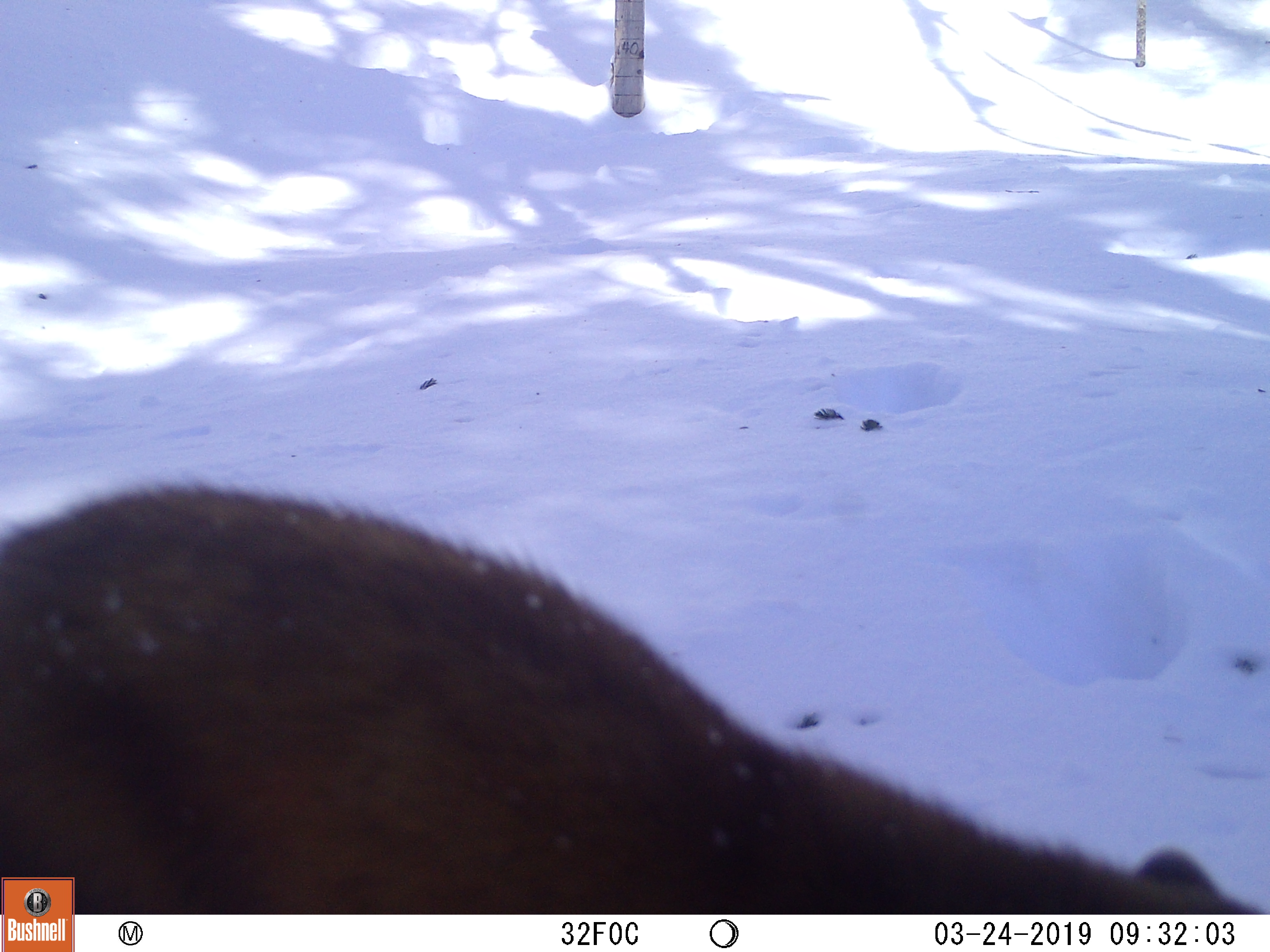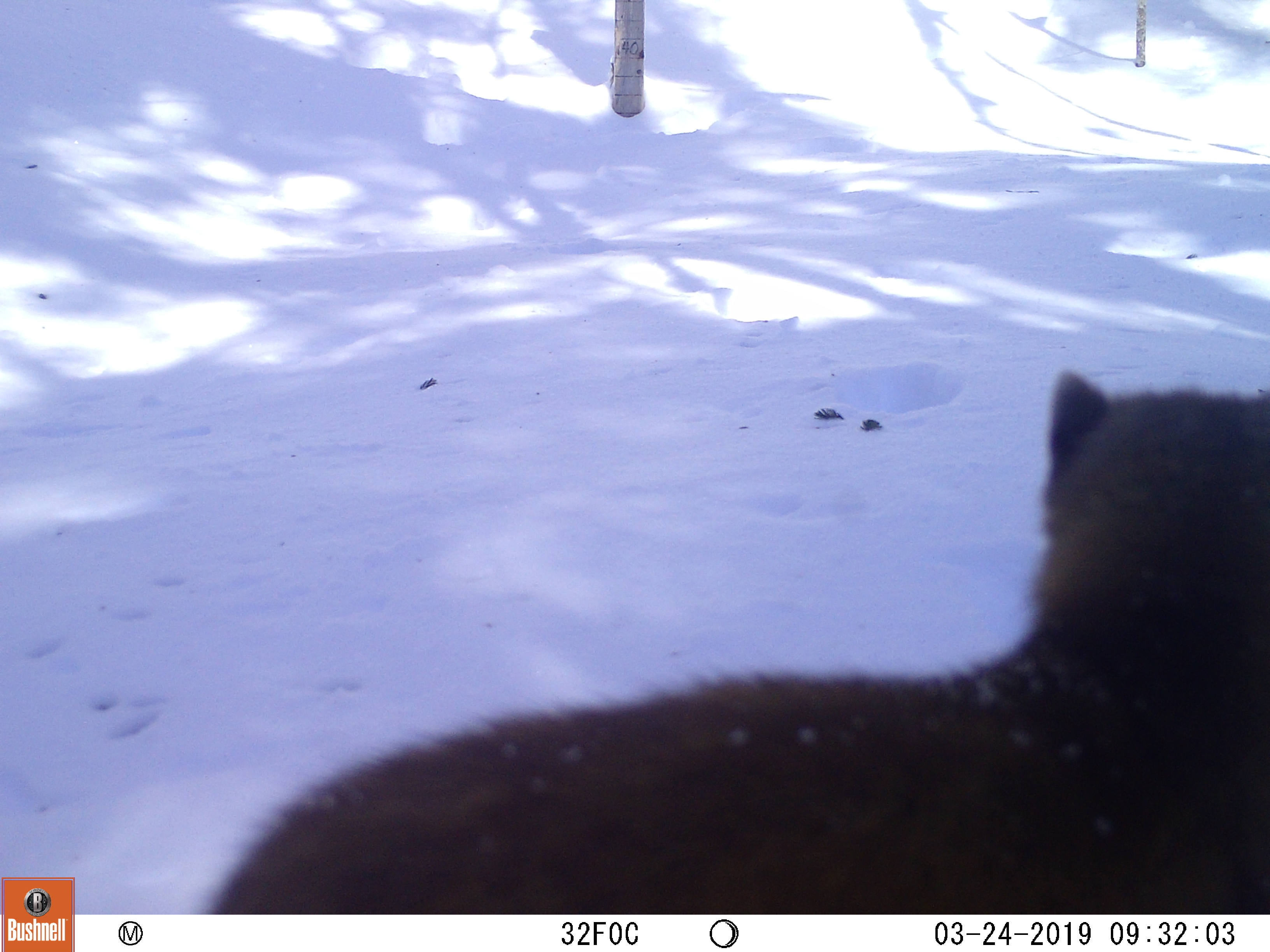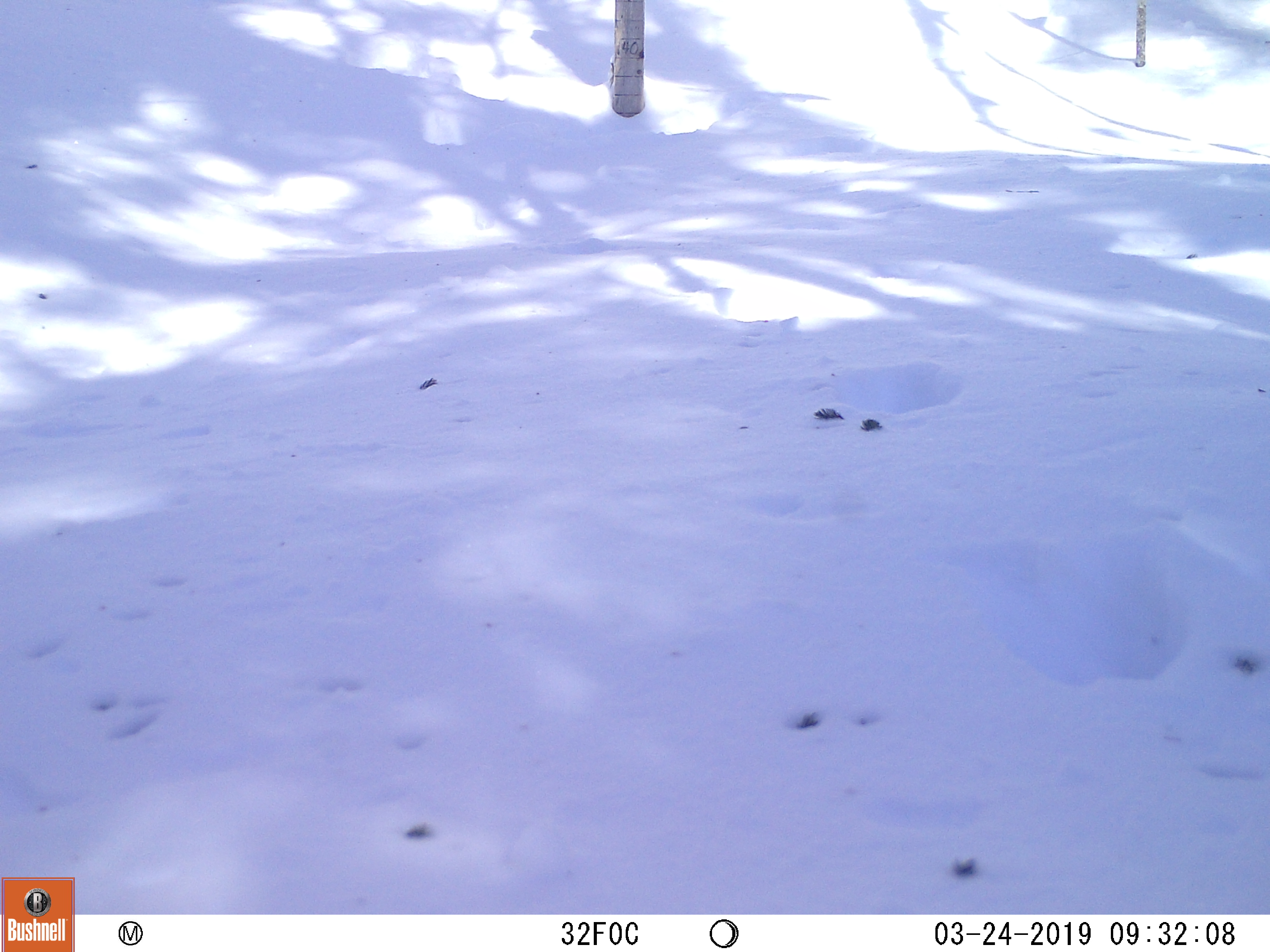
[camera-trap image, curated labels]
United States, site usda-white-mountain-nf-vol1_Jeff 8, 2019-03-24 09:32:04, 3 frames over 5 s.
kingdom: Animalia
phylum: Chordata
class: Mammalia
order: Carnivora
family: Mustelidae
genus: Martes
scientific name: Martes americana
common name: american marten